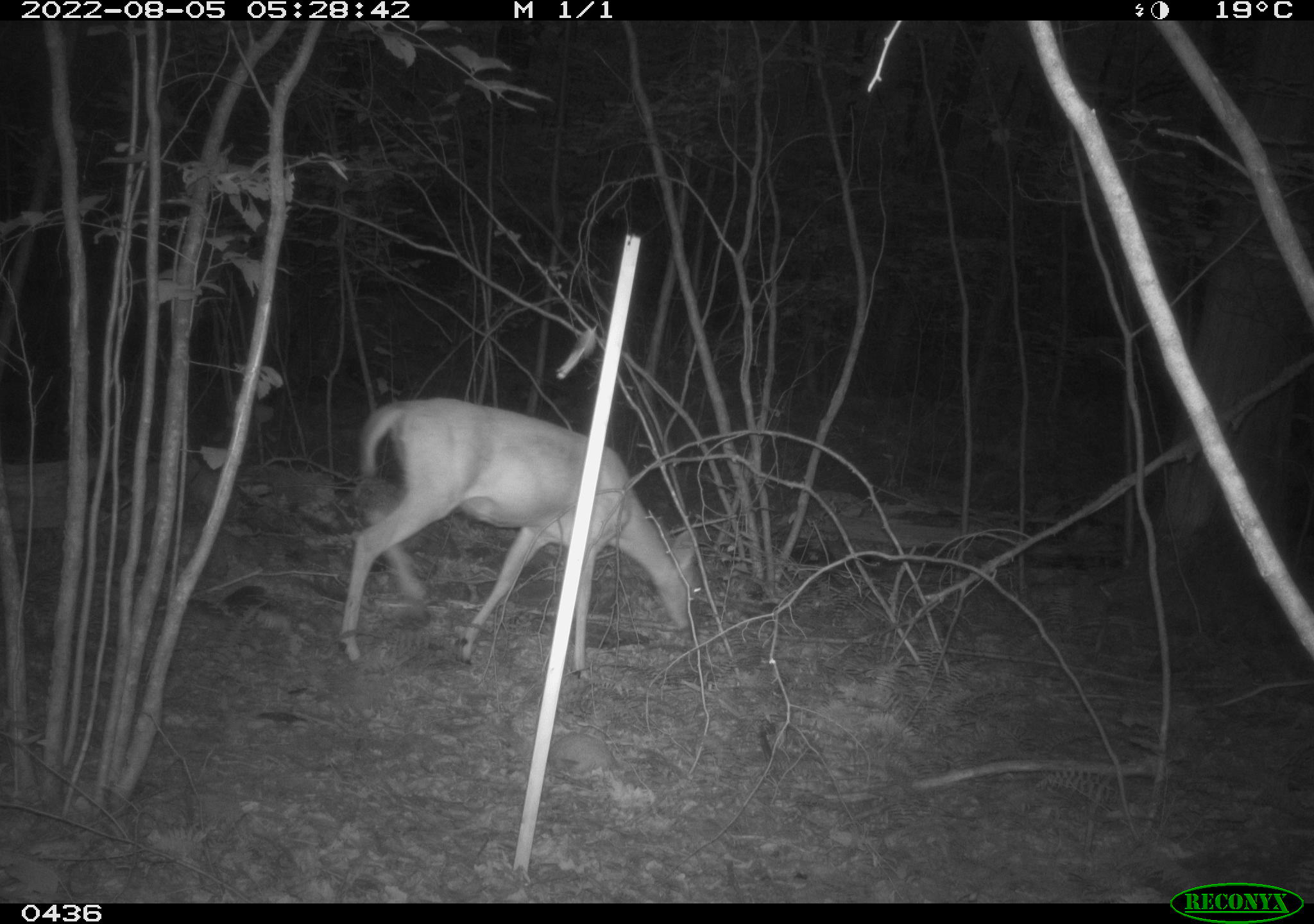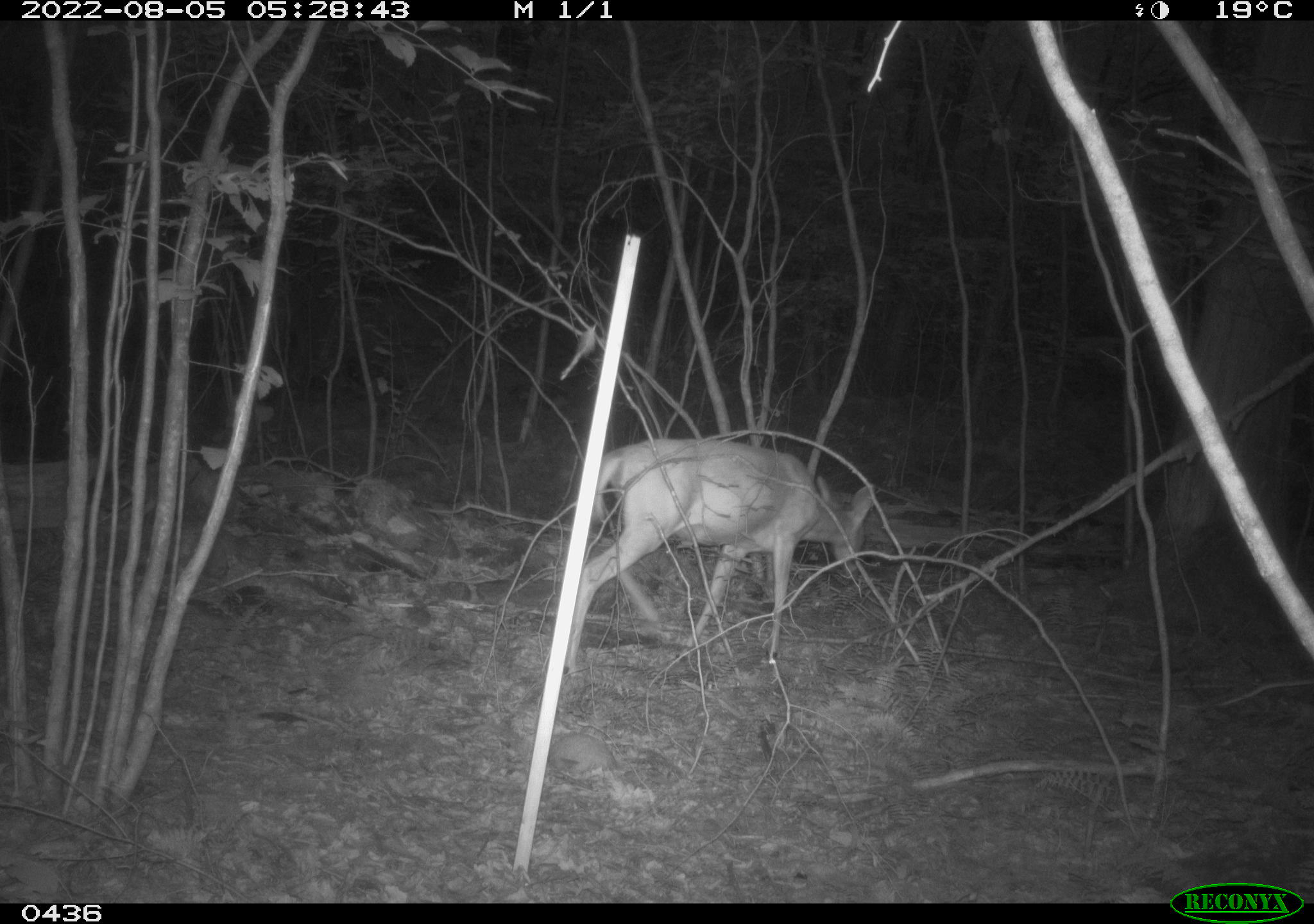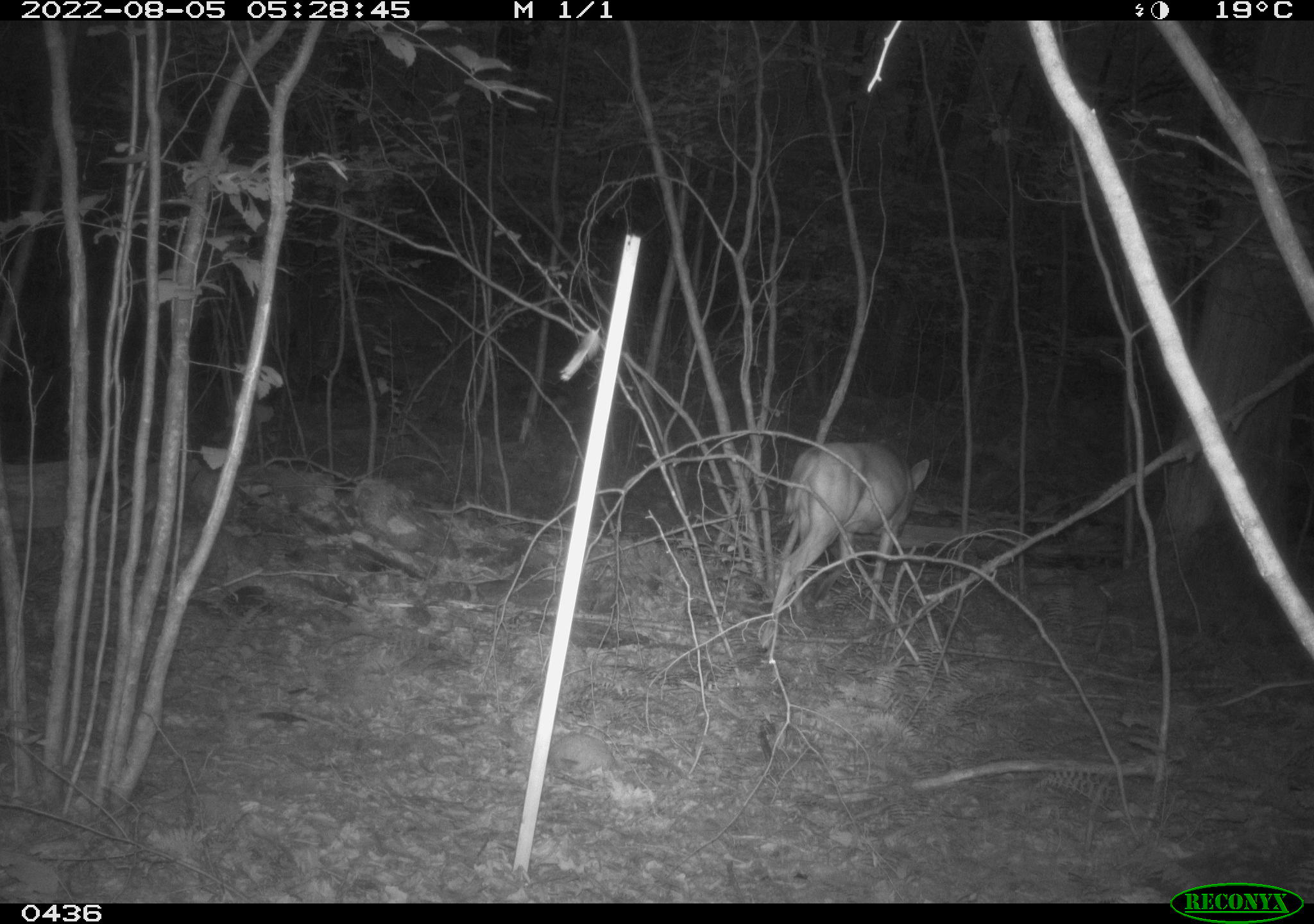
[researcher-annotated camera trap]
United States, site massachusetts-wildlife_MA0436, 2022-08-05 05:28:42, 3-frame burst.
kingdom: Animalia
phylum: Chordata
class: Mammalia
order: Artiodactyla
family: Cervidae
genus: Odocoileus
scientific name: Odocoileus virginianus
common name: white-tailed deer